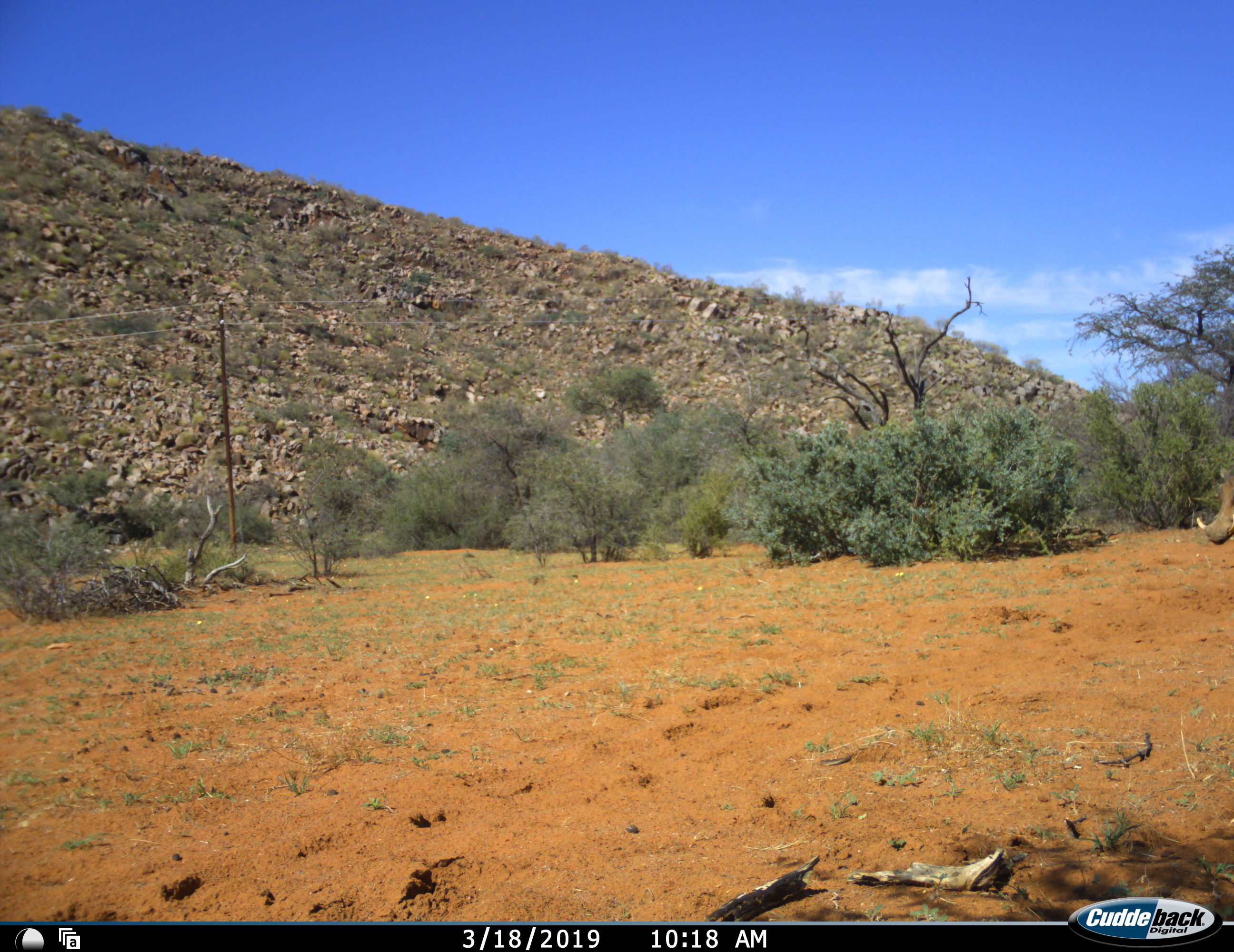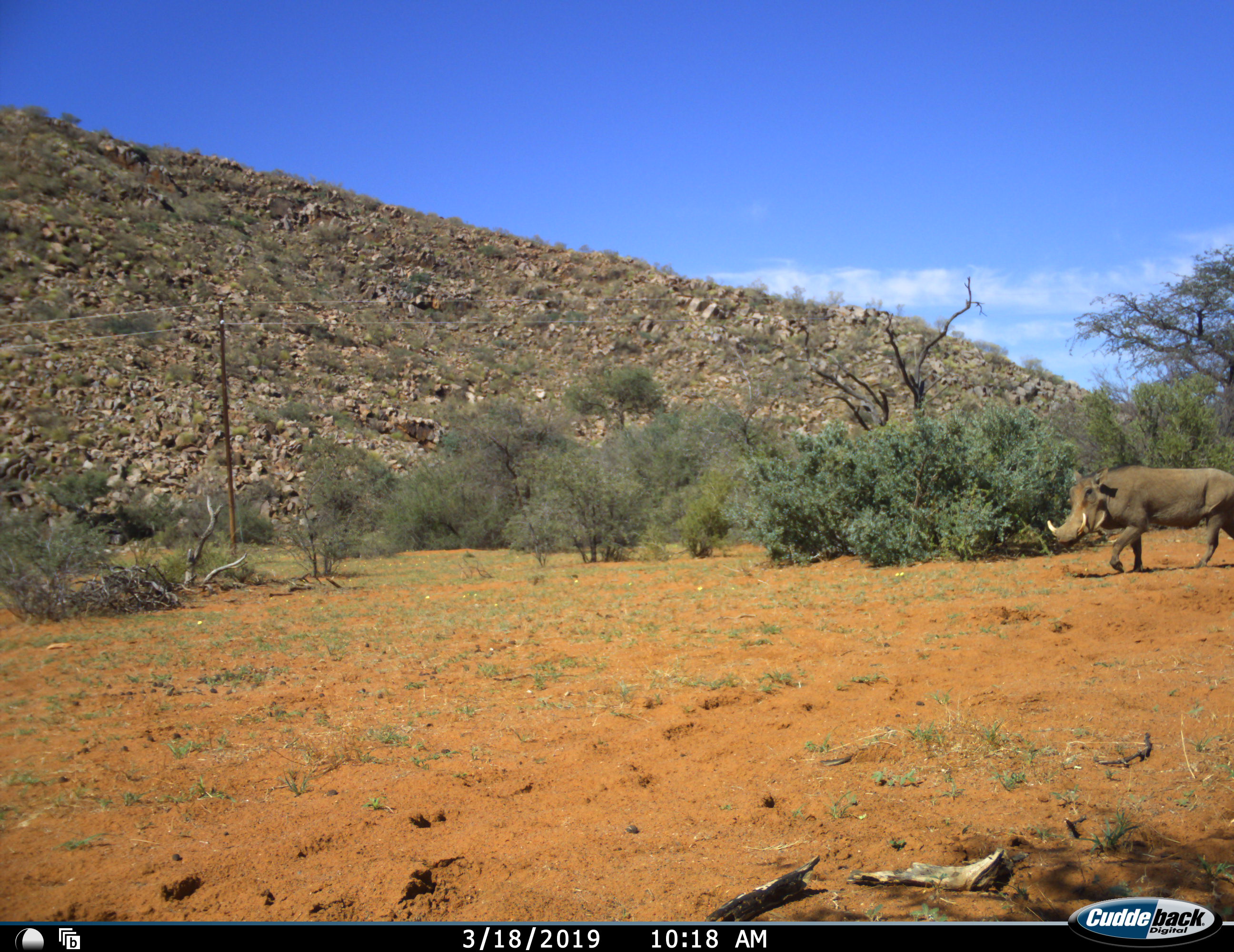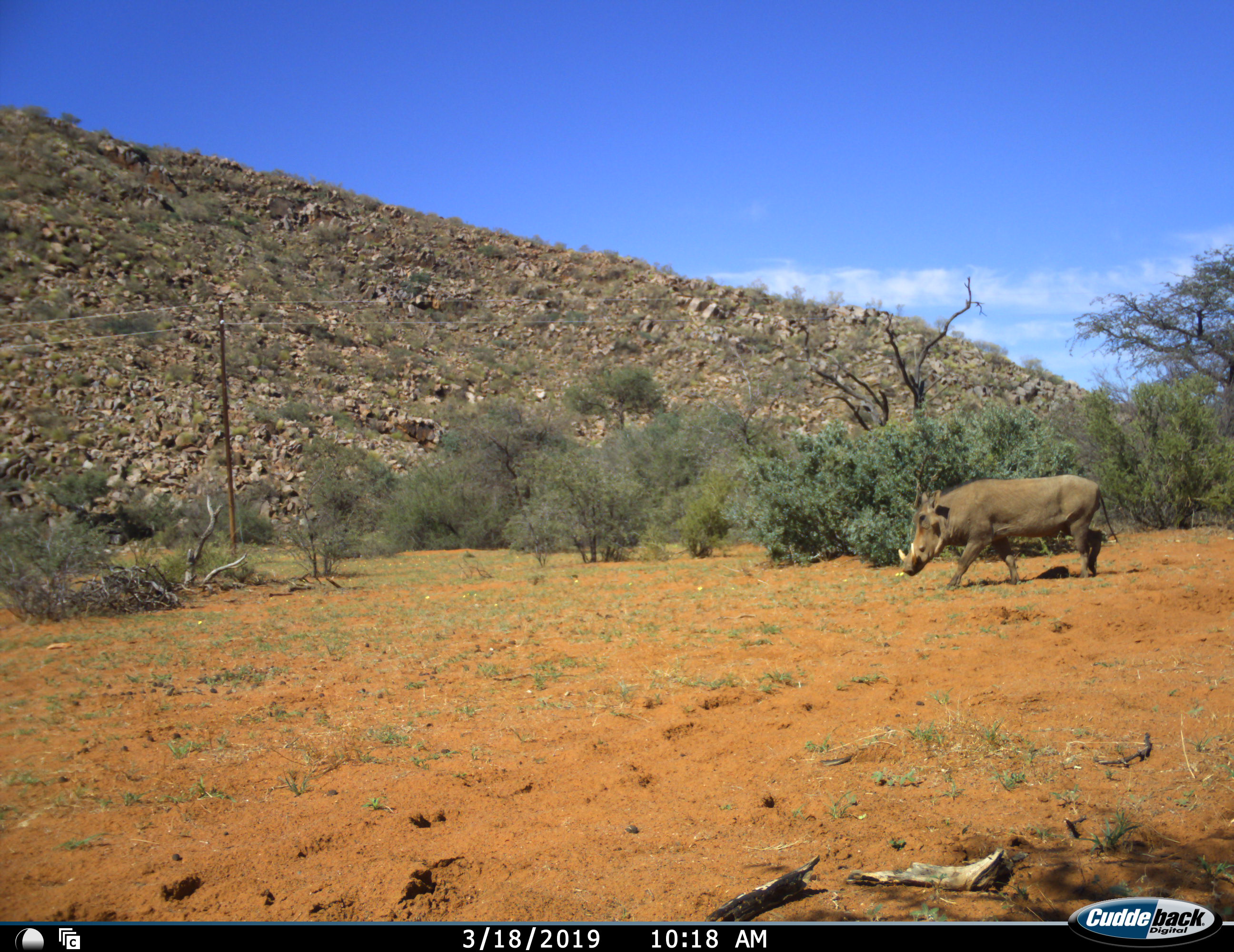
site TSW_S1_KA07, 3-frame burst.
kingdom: Animalia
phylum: Chordata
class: Mammalia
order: Artiodactyla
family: Suidae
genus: Phacochoerus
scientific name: Phacochoerus africanus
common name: warthog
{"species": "warthog (Phacochoerus africanus)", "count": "1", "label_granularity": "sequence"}